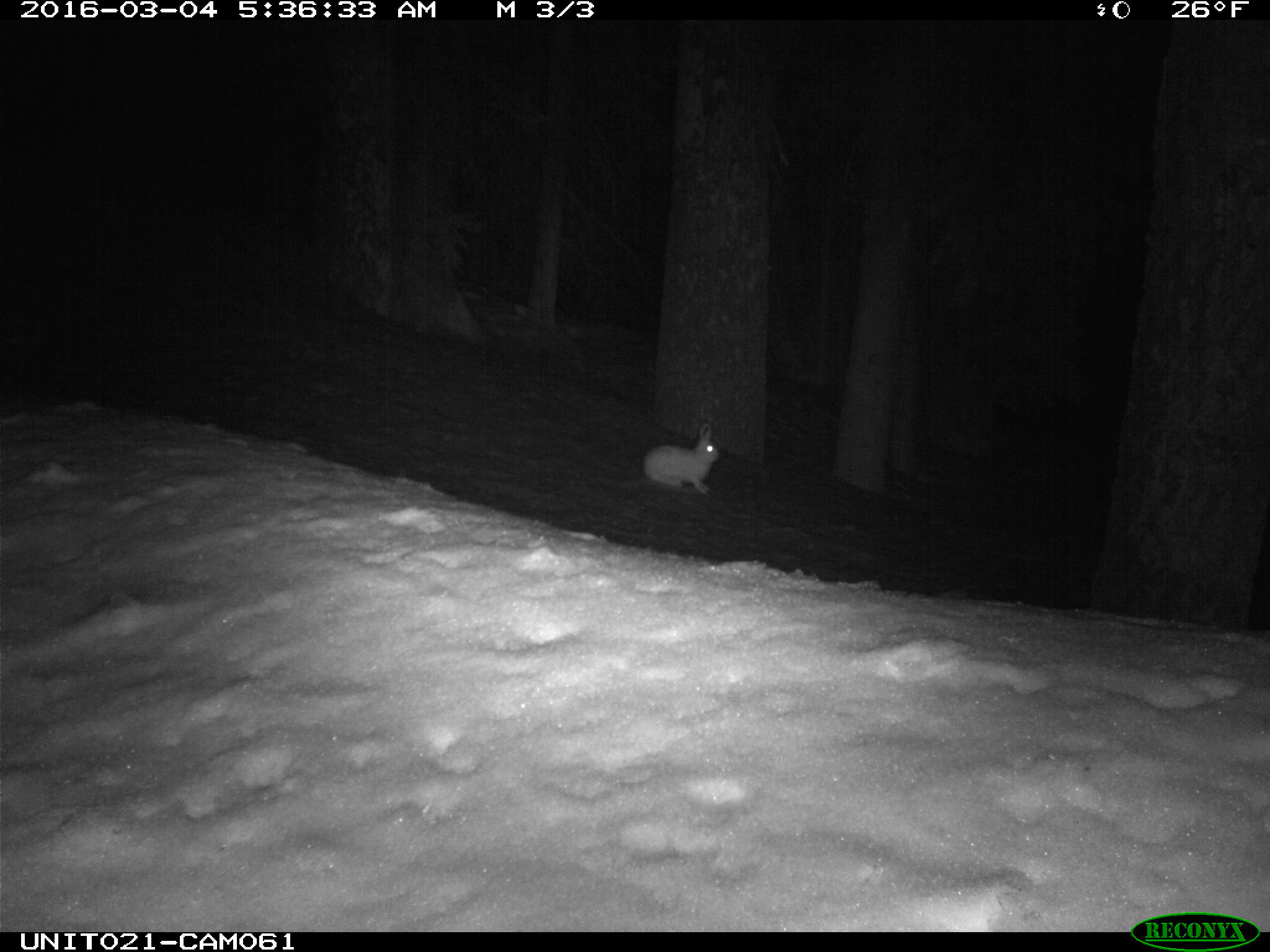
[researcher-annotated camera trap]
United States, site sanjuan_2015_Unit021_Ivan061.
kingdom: Animalia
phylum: Chordata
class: Mammalia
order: Lagomorpha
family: Leporidae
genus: Lepus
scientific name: Lepus americanus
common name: snowshoe hare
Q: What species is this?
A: Lepus americanus (snowshoe hare).